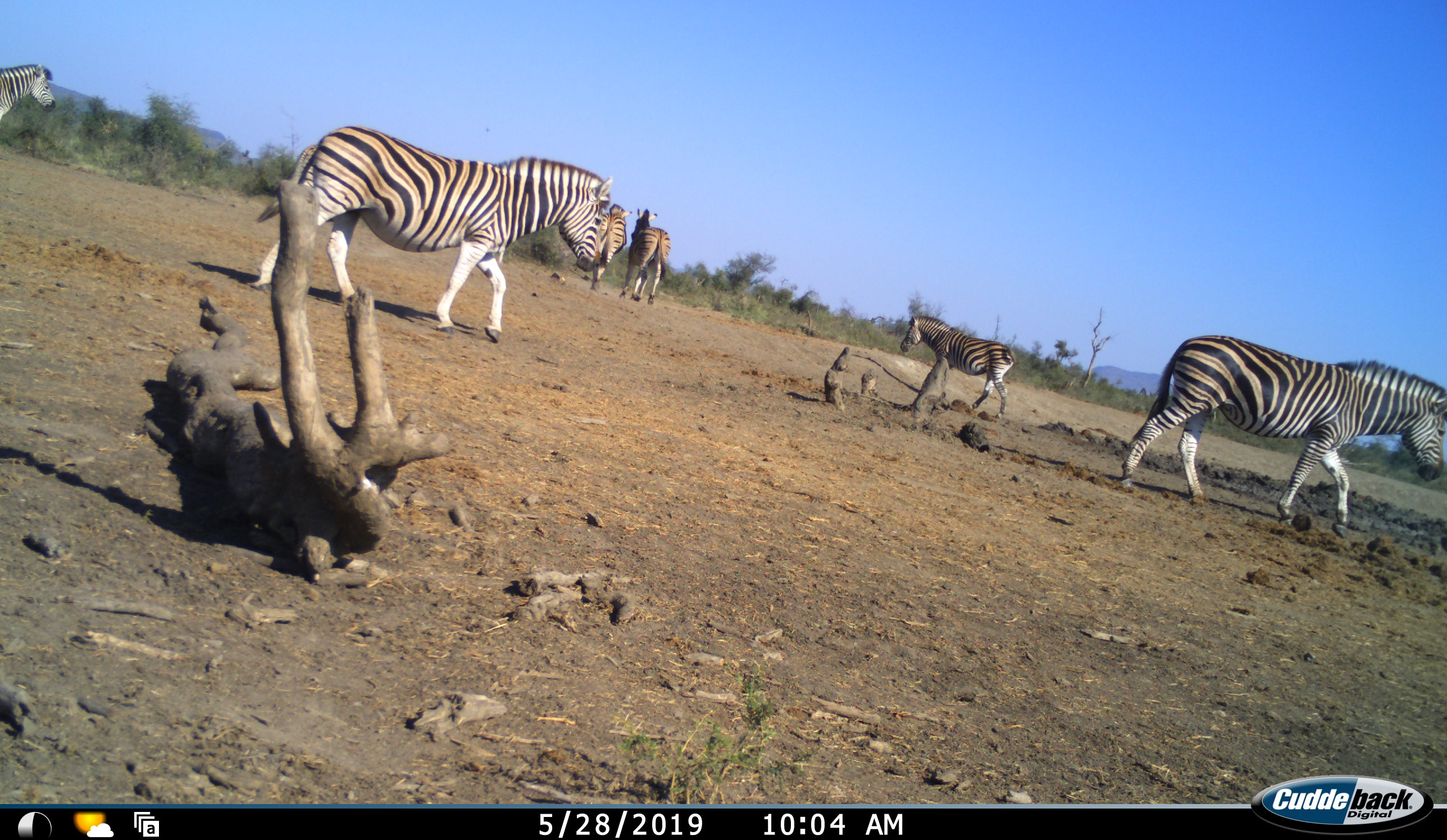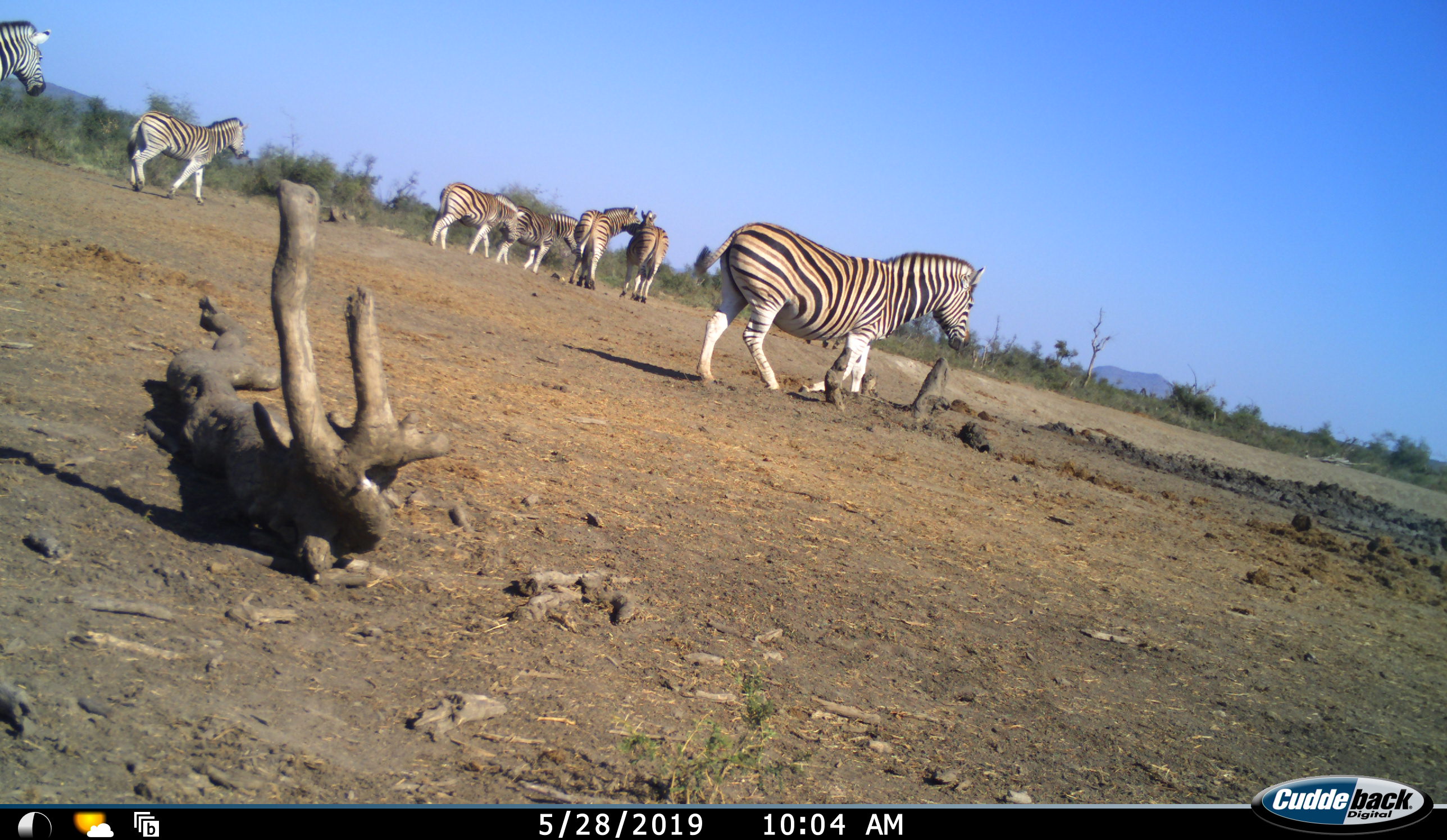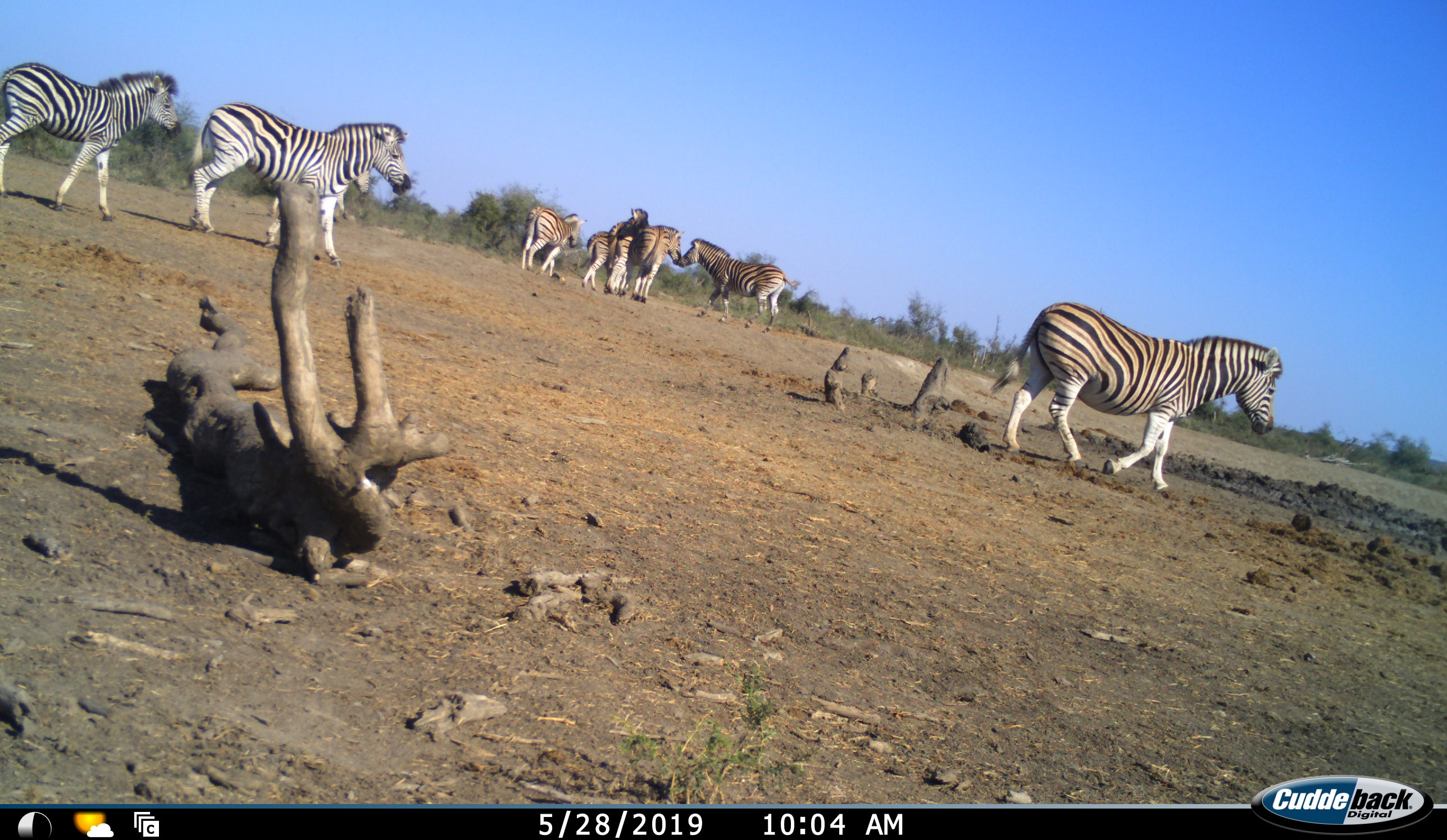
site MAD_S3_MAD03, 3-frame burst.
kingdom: Animalia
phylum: Chordata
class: Mammalia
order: Perissodactyla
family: Equidae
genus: Equus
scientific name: Equus quagga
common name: plains zebra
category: zebraplains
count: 8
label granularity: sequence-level